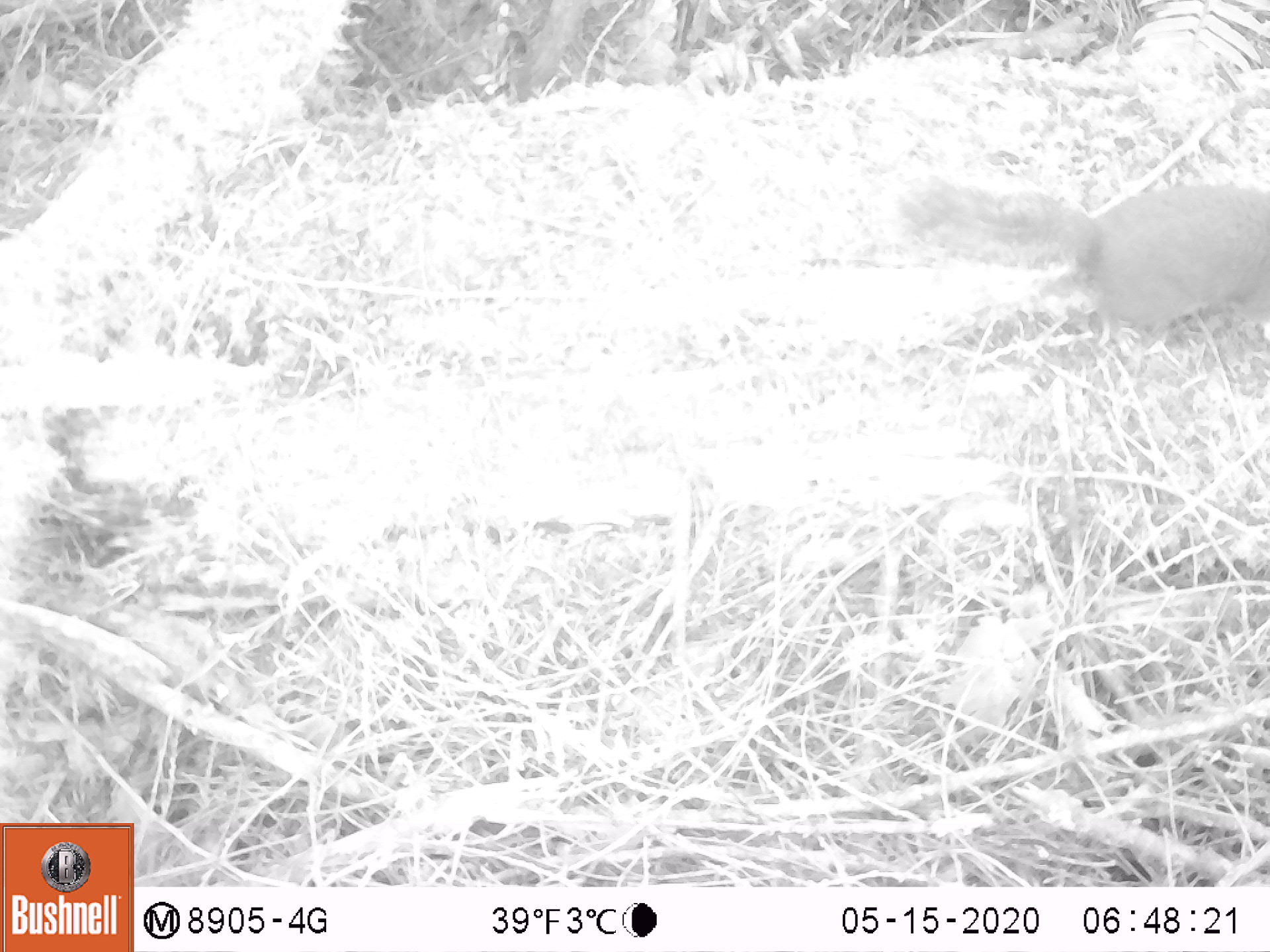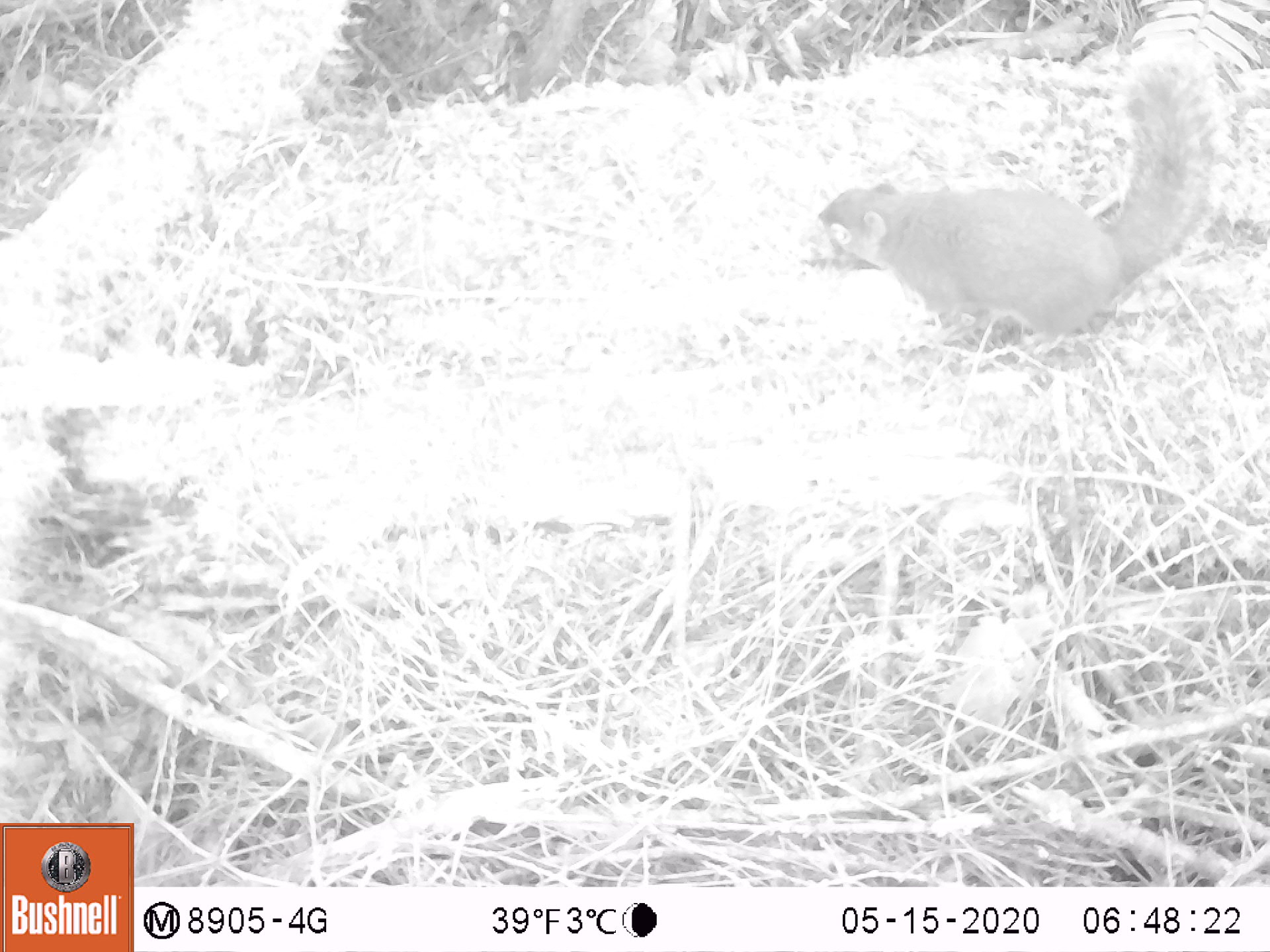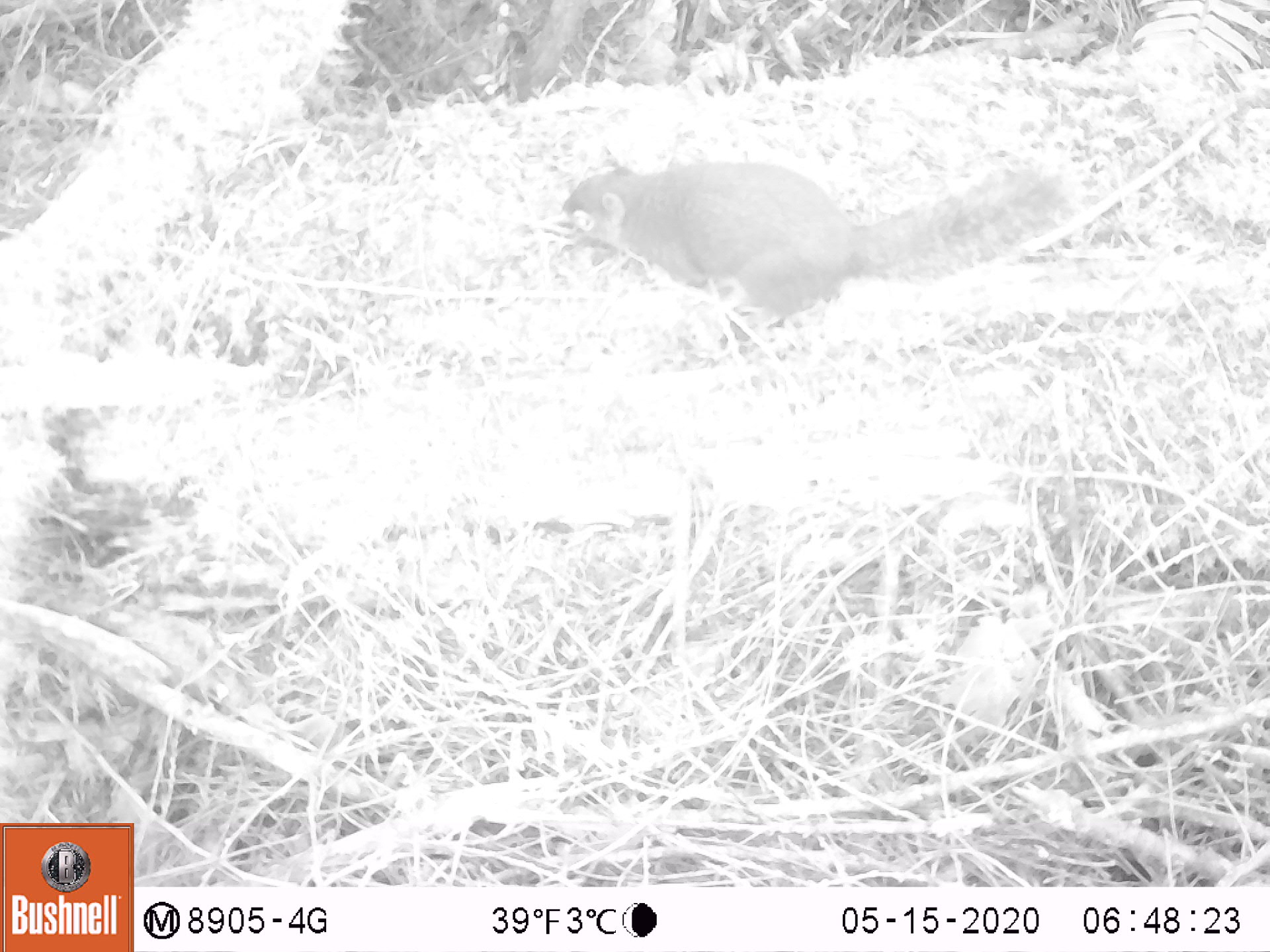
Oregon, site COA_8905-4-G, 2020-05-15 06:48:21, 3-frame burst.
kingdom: Animalia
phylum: Chordata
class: Mammalia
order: Rodentia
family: Sciuridae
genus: Tamiasciurus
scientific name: Tamiasciurus douglasii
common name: douglas squirrel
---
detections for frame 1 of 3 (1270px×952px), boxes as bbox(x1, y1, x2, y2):
douglas squirrel: bbox(900, 177, 1268, 340)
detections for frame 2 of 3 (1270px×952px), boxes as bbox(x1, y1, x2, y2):
douglas squirrel: bbox(808, 47, 1217, 356)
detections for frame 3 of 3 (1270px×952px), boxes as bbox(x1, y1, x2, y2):
douglas squirrel: bbox(548, 161, 1090, 320)